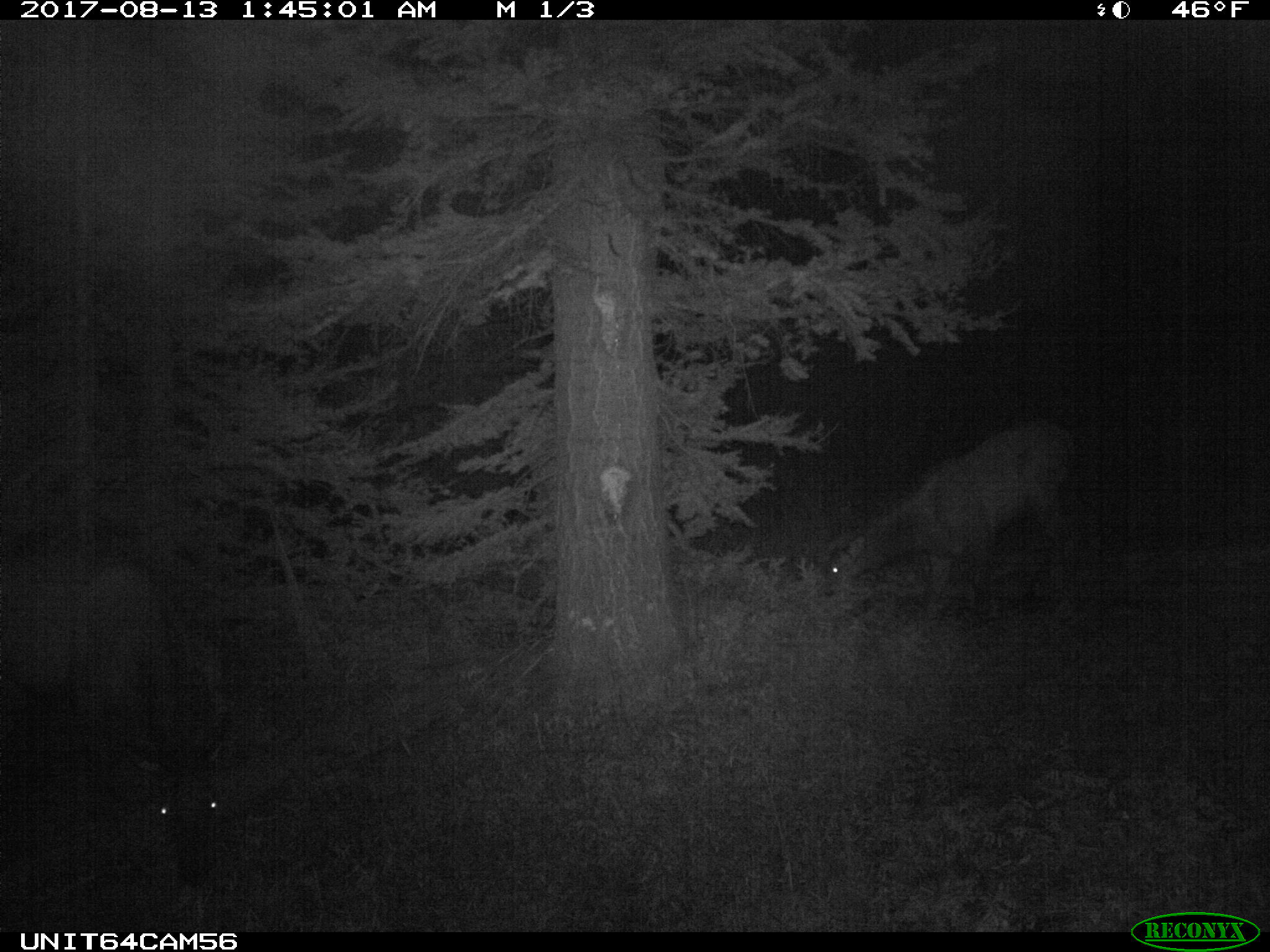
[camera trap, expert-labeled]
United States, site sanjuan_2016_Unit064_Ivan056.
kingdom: Animalia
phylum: Chordata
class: Mammalia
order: Artiodactyla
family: Cervidae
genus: Cervus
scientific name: Cervus elaphus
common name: red deer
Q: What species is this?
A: Cervus elaphus (red deer).